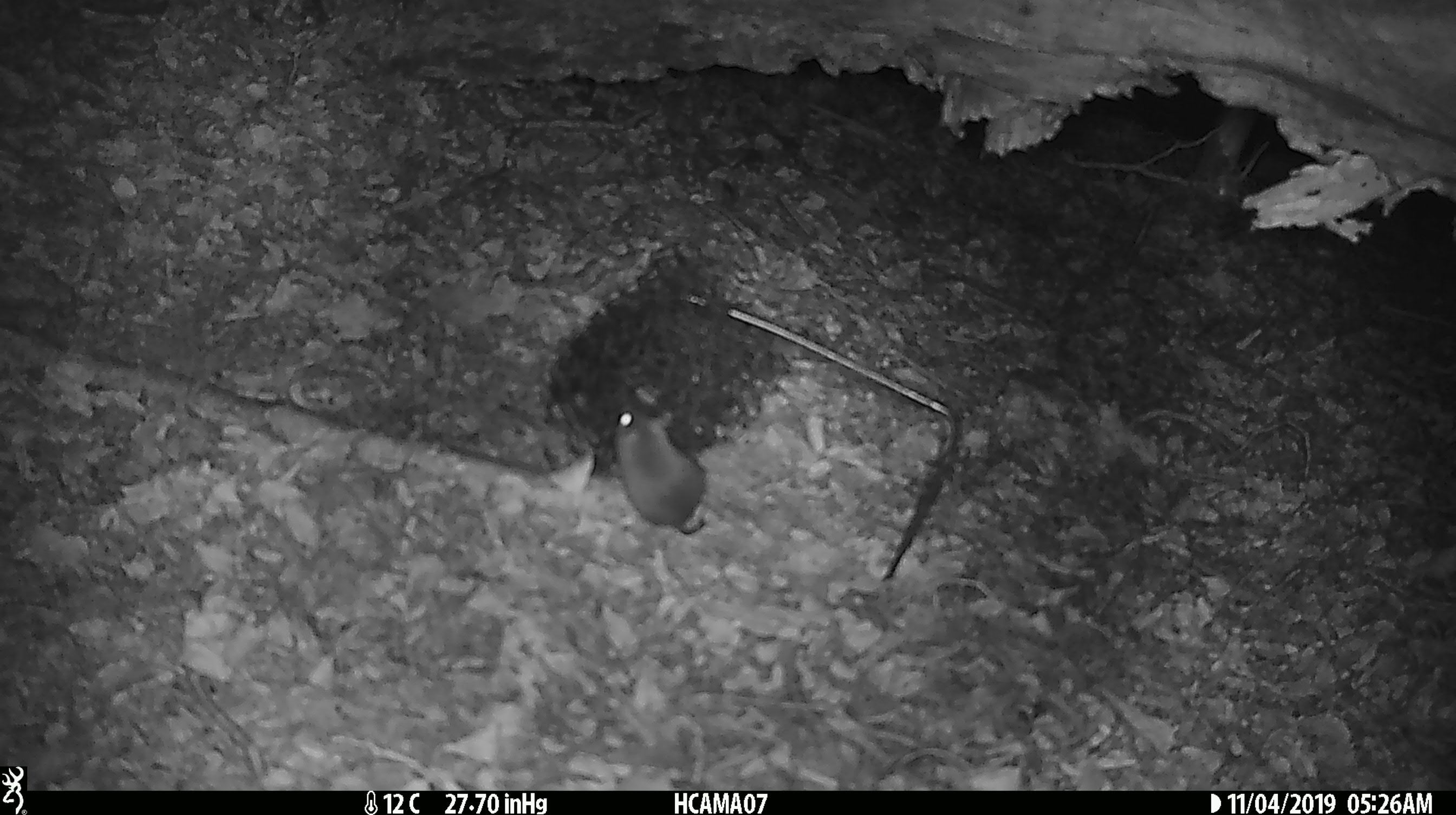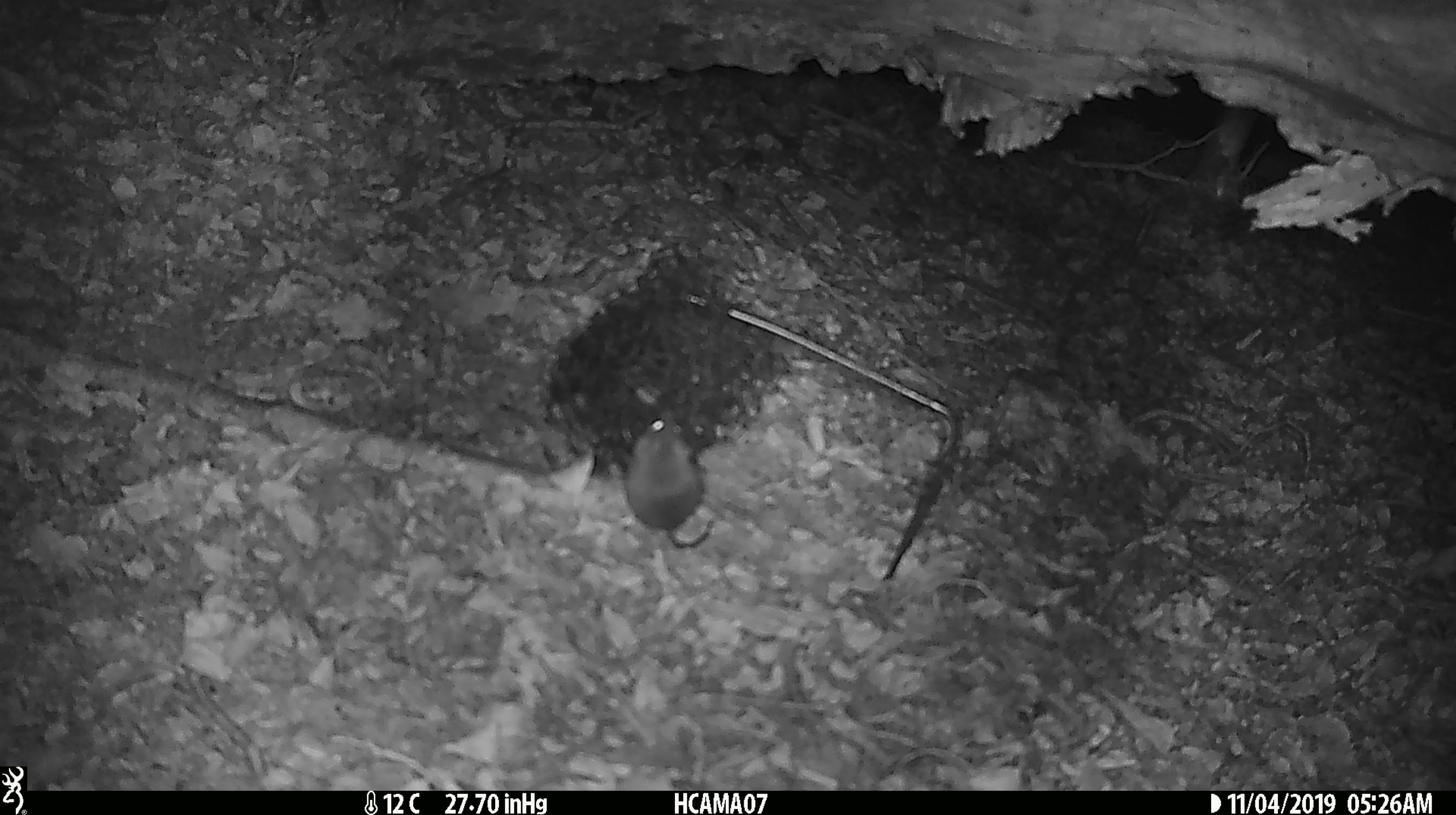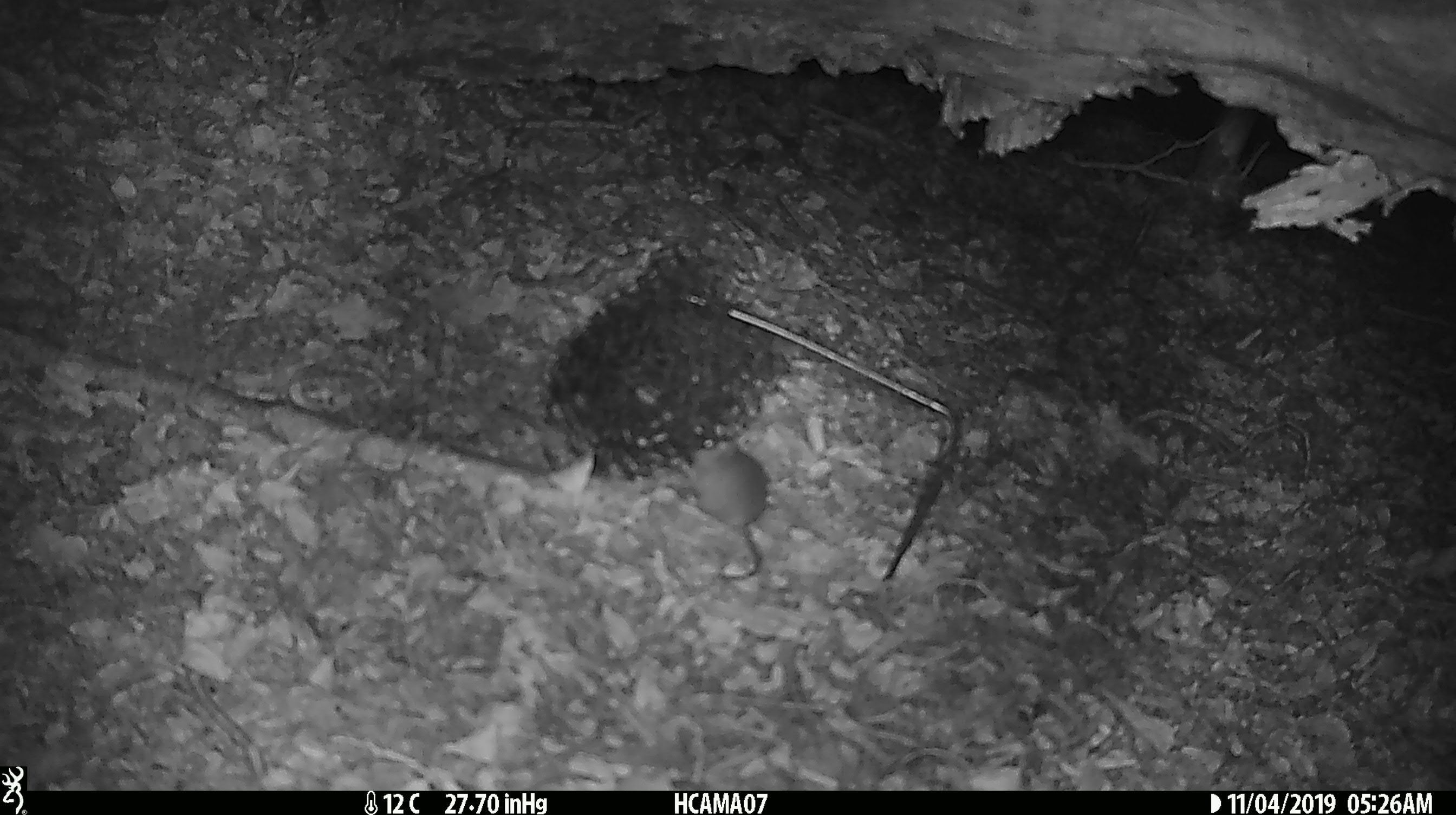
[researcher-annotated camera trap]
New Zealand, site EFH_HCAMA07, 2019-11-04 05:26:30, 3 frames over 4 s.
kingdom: Animalia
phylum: Chordata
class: Mammalia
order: Rodentia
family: Muridae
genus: Mus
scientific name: Mus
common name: mouse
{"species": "mouse (Mus)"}